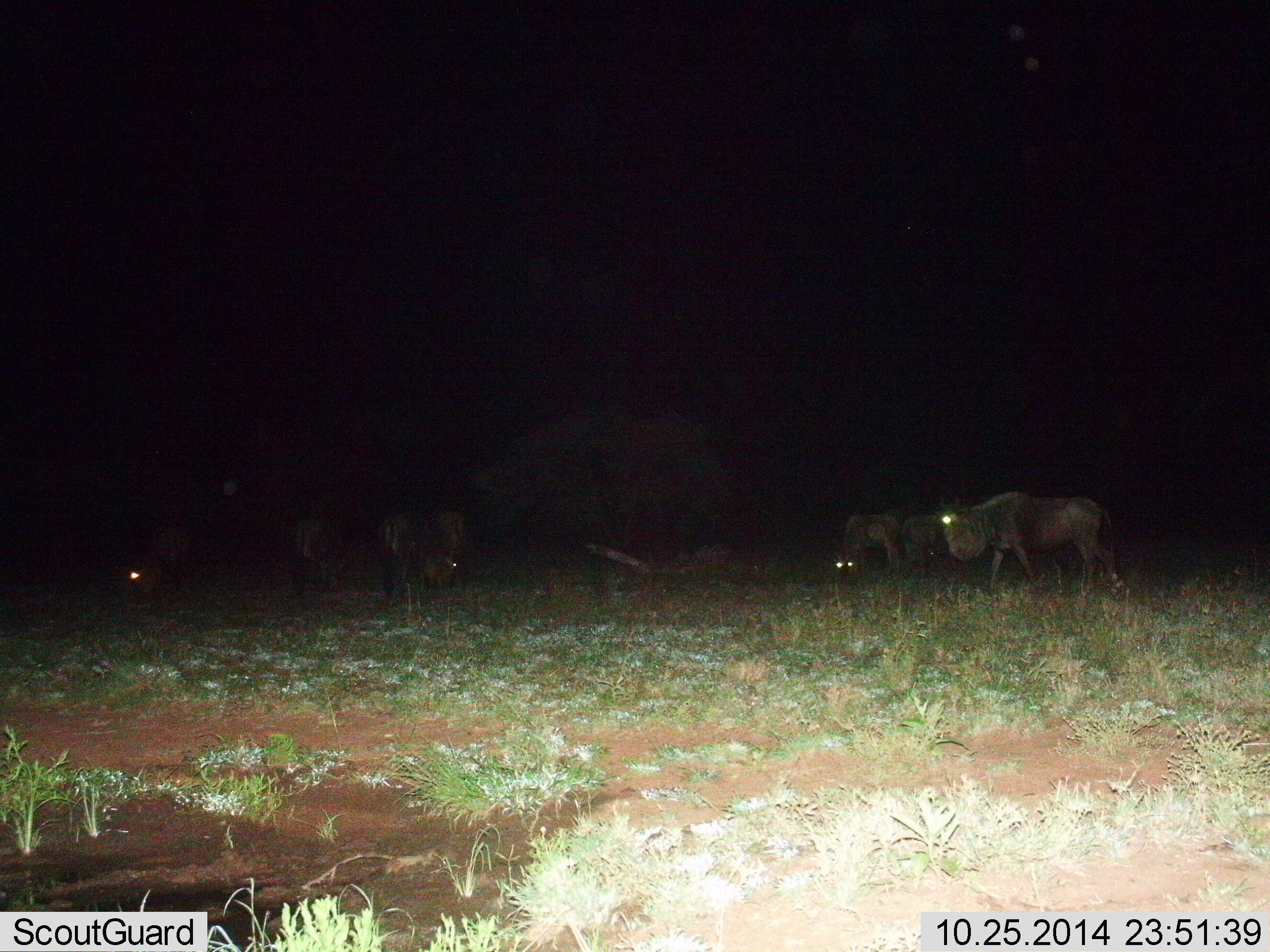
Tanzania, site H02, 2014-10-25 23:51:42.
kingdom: Animalia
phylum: Chordata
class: Mammalia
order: Artiodactyla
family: Bovidae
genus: Connochaetes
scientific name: Connochaetes taurinus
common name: blue wildebeest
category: wildebeest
Wildebeest (blue wildebeest) (Connochaetes taurinus), count 6. Behavior (volunteer vote fractions): standing 10%, resting 0%, moving 60%, interacting 0%. Young present (vote fraction): 0%. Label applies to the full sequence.